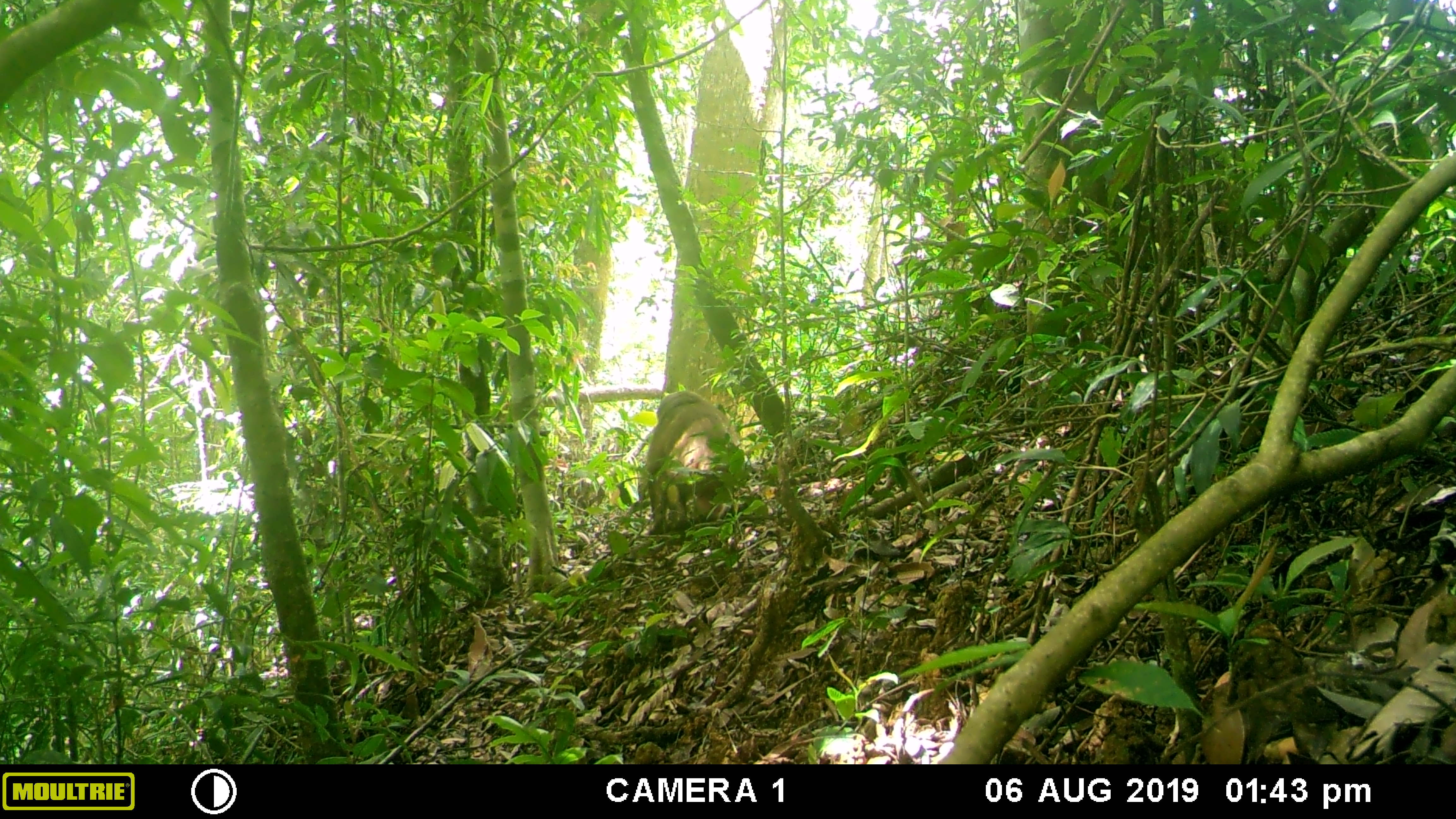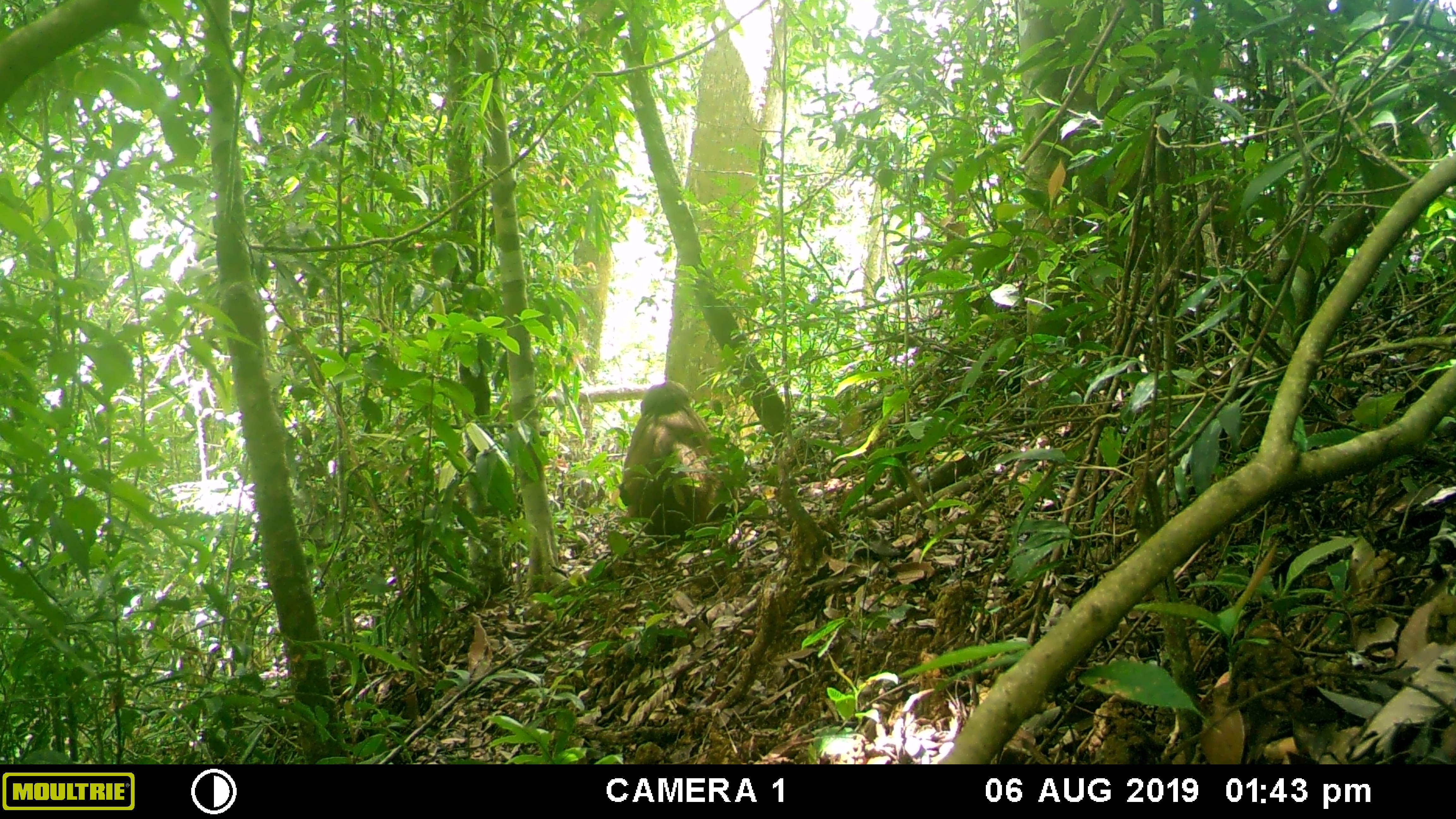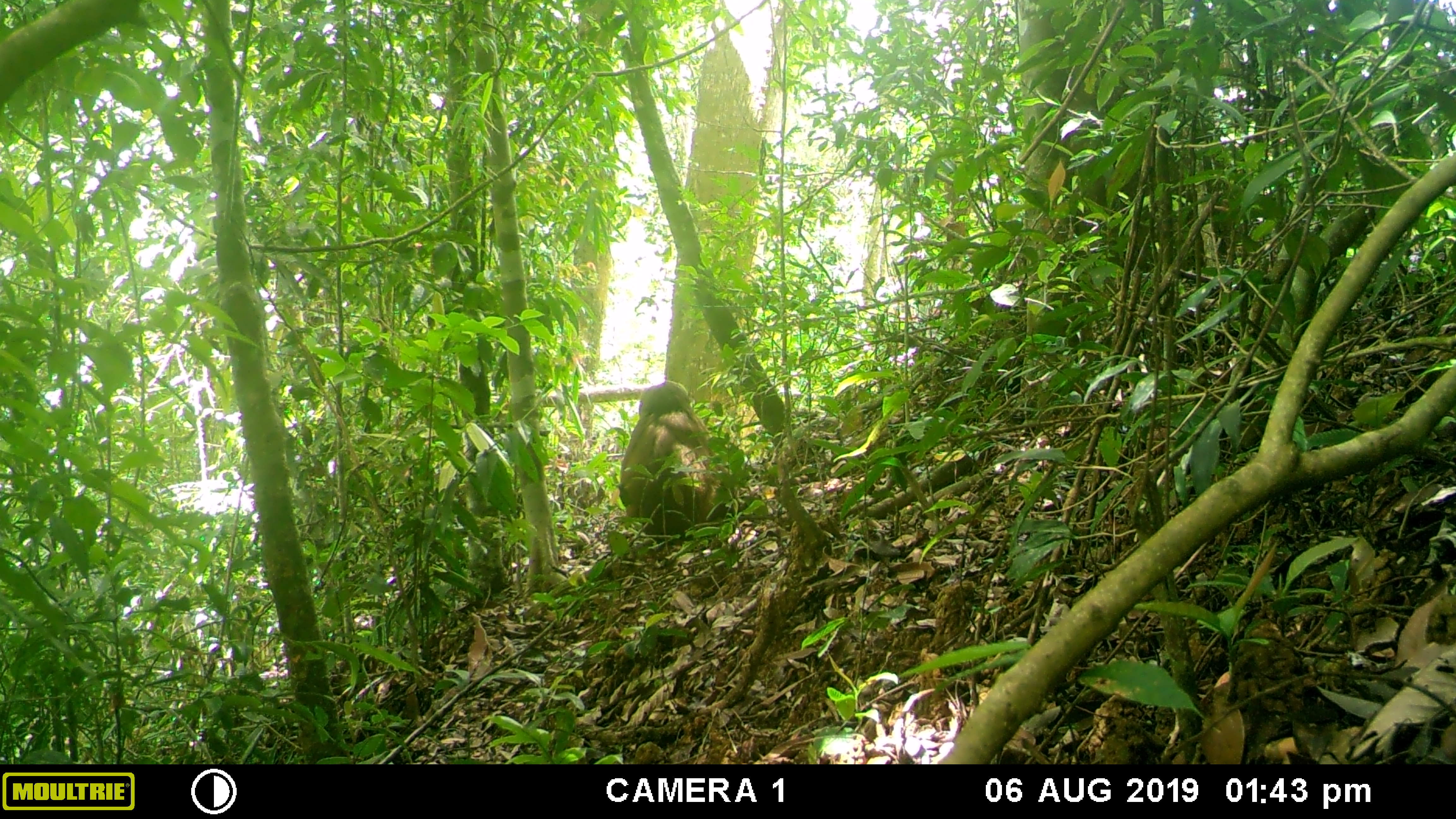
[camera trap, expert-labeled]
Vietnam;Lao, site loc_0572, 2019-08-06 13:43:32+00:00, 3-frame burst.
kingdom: Animalia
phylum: Chordata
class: Mammalia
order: Primates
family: Cercopithecidae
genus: Macaca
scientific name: Macaca arctoides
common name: stump-tailed macaque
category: stump tailed macaque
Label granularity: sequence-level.